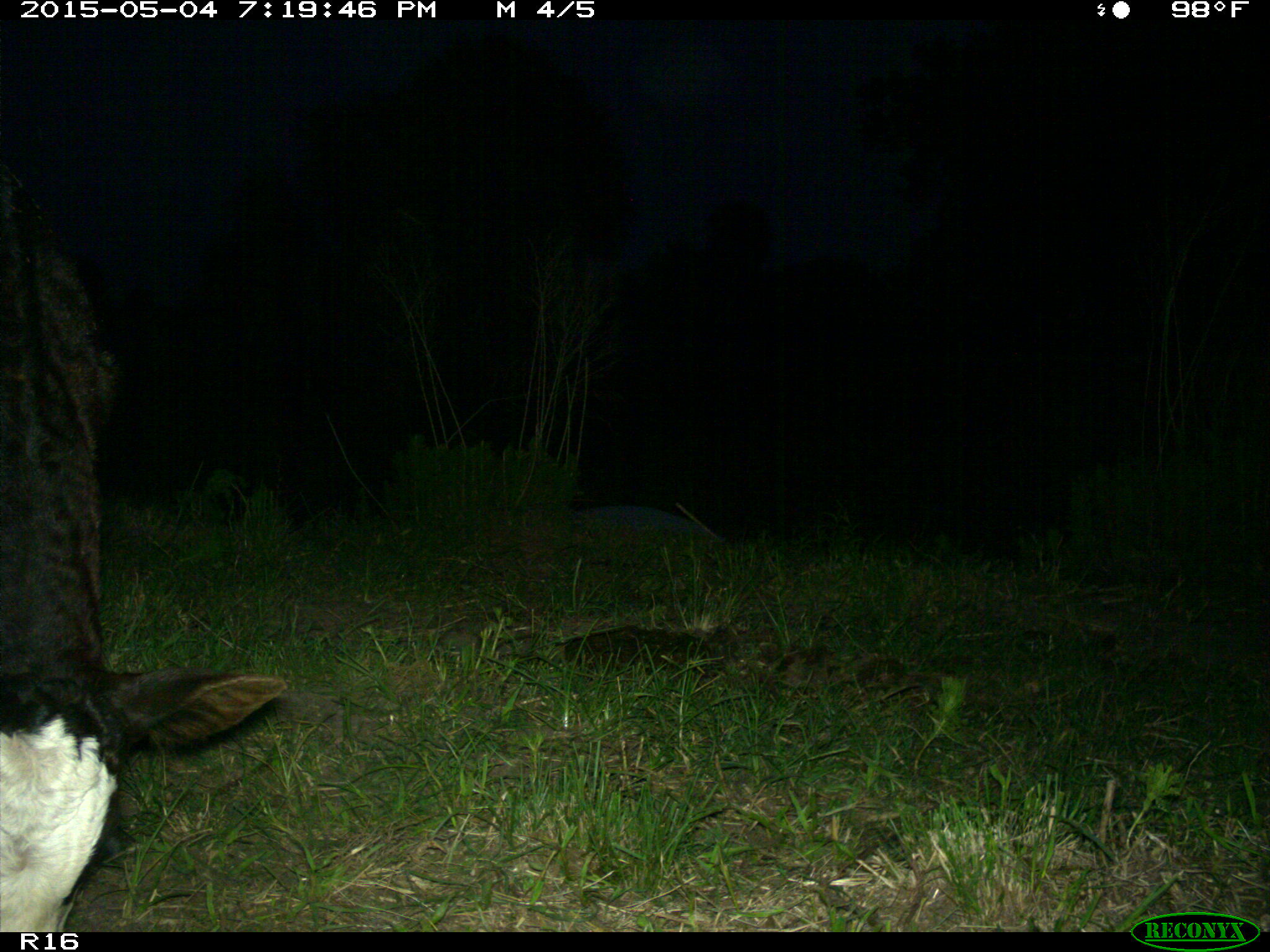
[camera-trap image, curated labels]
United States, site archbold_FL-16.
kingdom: Animalia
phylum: Chordata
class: Mammalia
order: Artiodactyla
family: Bovidae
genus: Bos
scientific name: Bos taurus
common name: domestic cow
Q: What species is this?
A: Bos taurus (domestic cow).